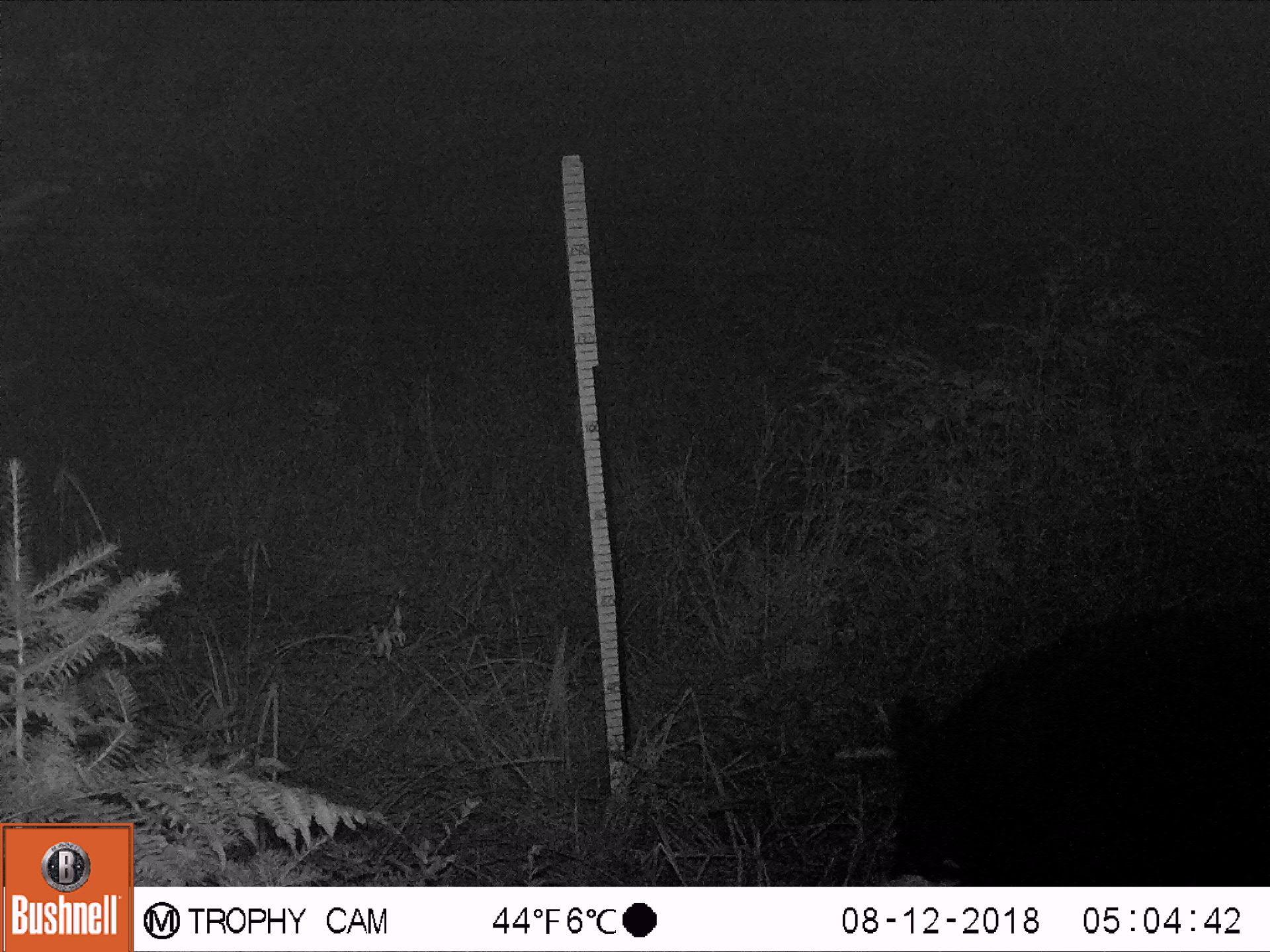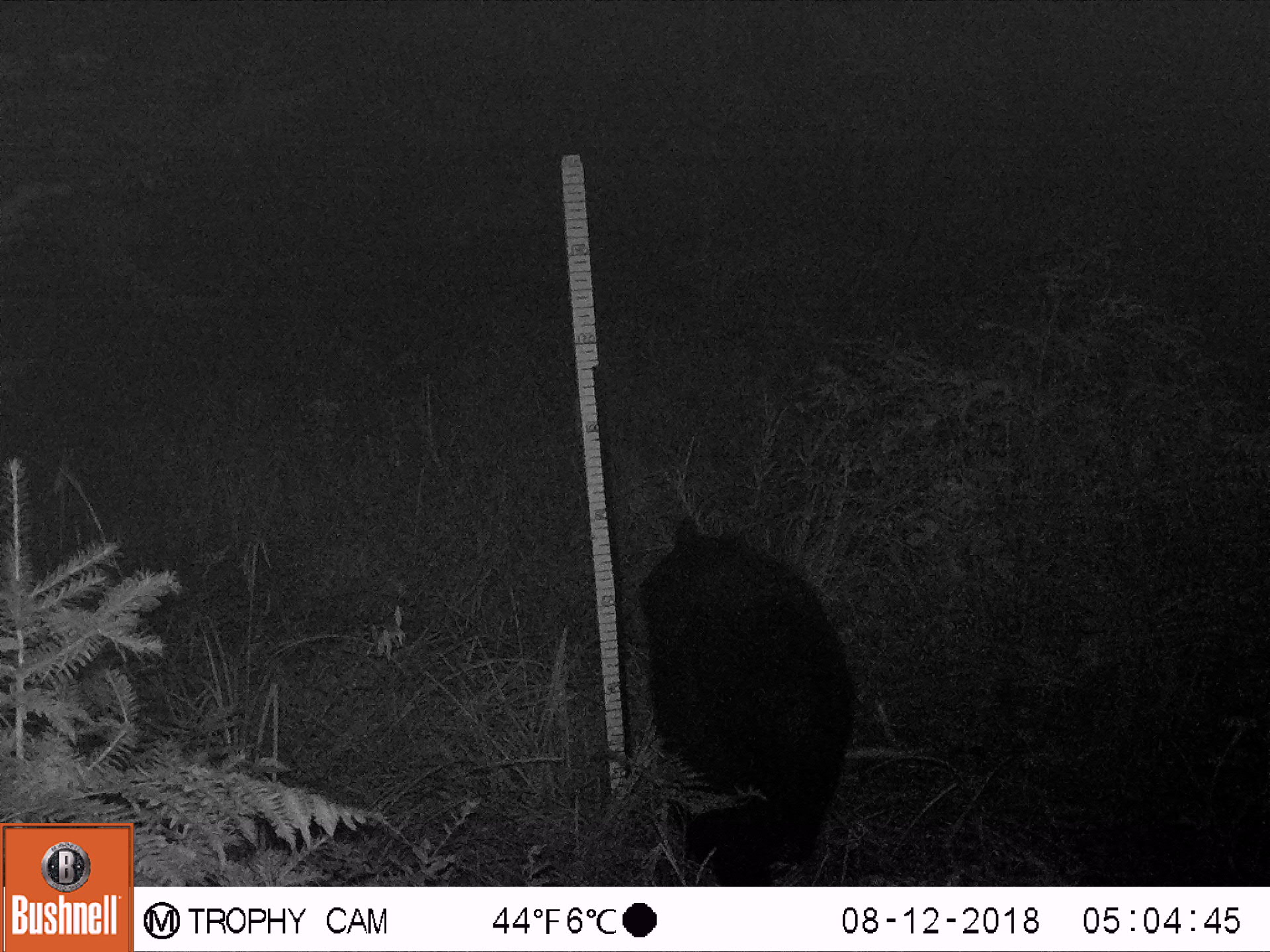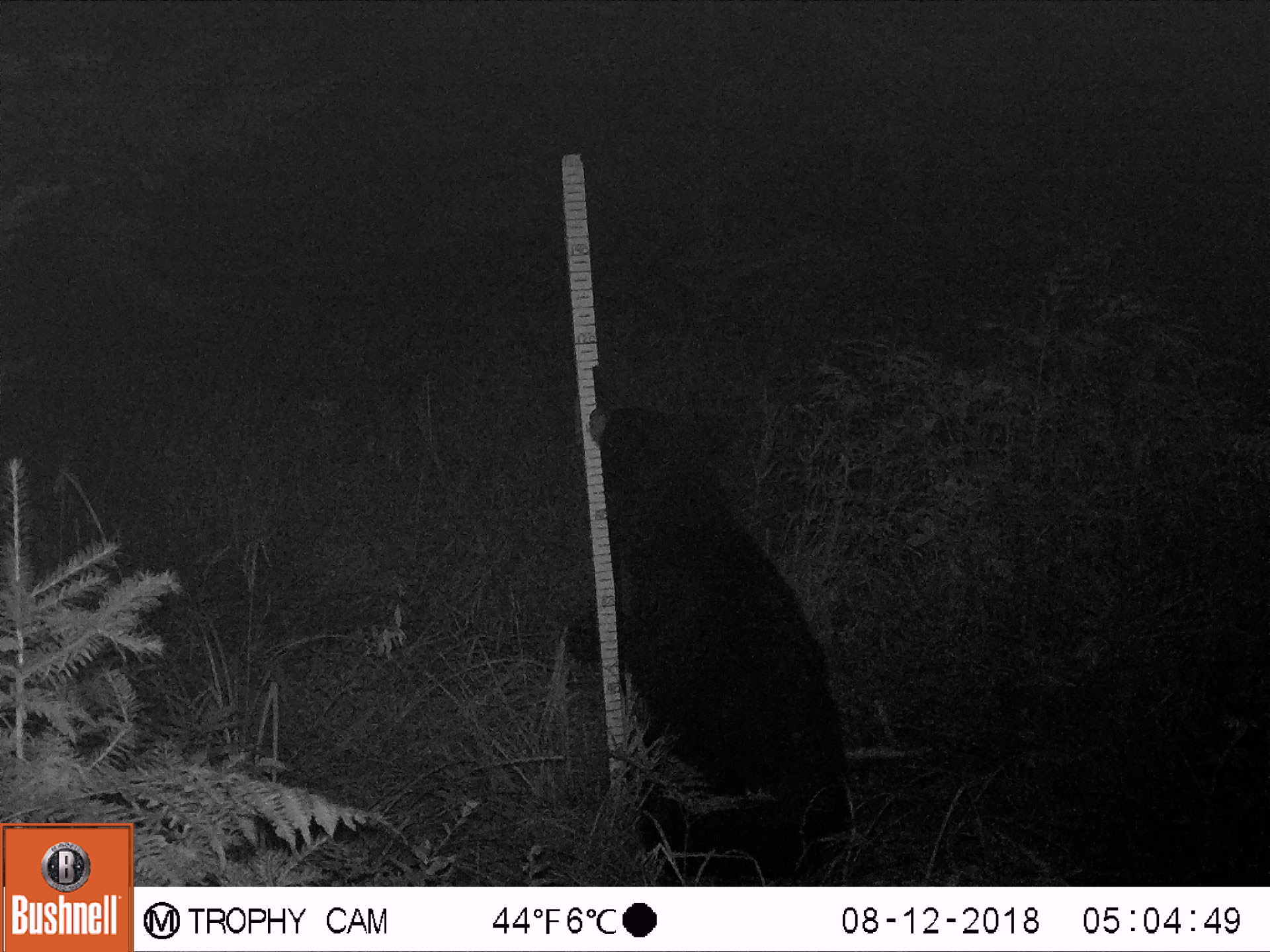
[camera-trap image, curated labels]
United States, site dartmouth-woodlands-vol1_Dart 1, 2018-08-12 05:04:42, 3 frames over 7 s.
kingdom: Animalia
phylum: Chordata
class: Mammalia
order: Carnivora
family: Ursidae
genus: Ursus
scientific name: Ursus americanus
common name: black bear